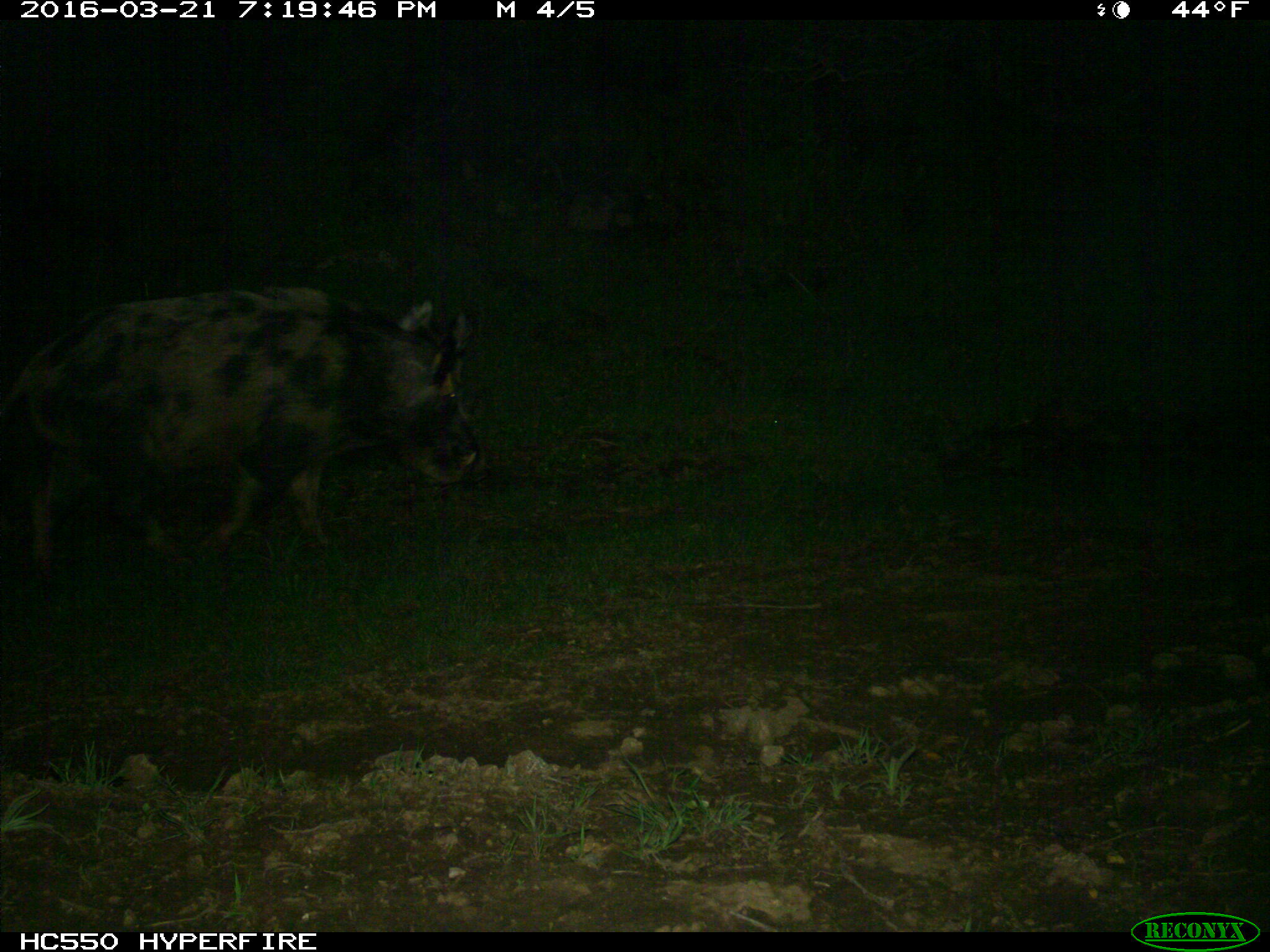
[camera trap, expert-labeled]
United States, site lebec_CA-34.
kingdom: Animalia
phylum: Chordata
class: Mammalia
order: Artiodactyla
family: Suidae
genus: Sus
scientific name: Sus scrofa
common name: wild boar